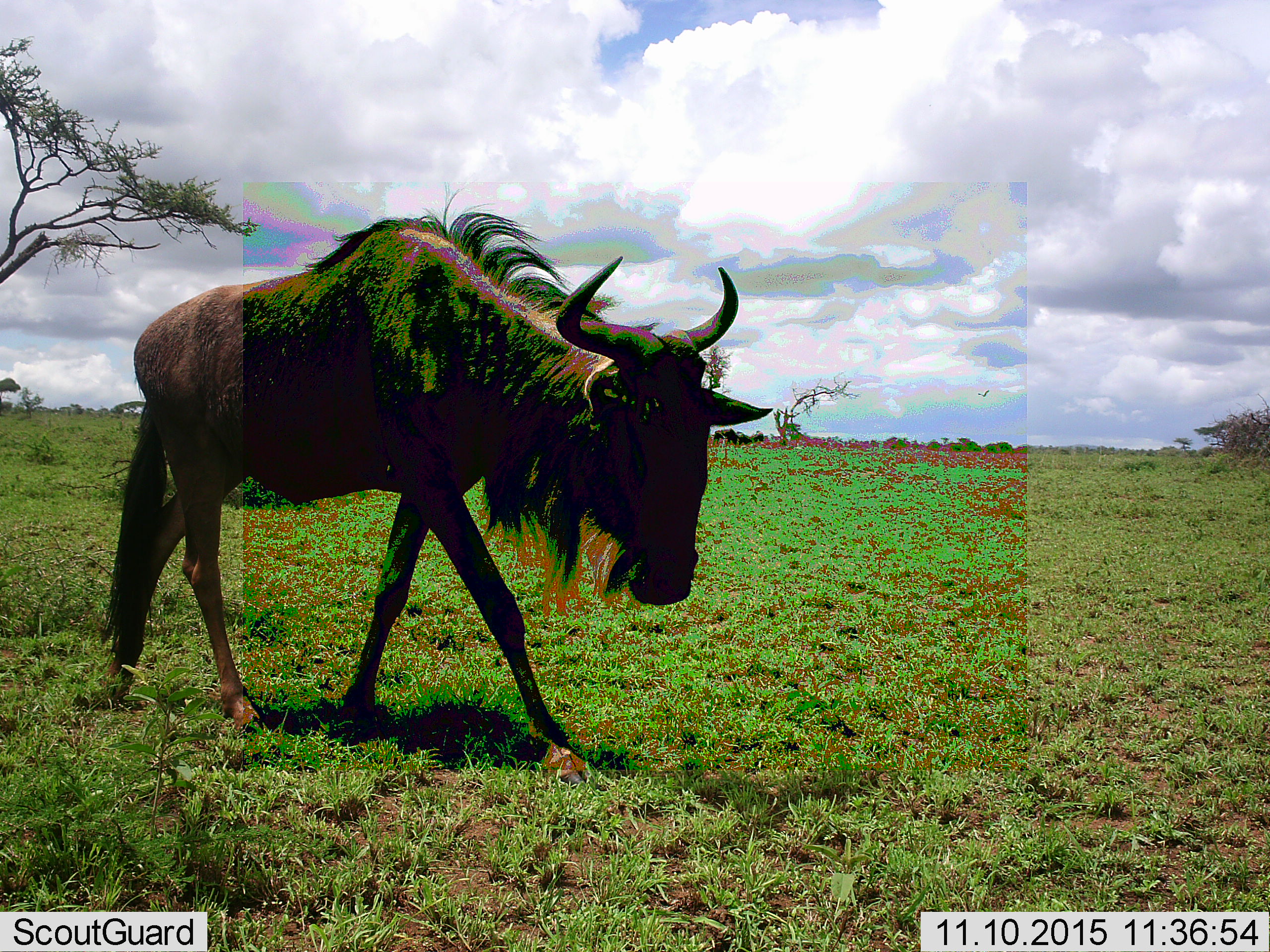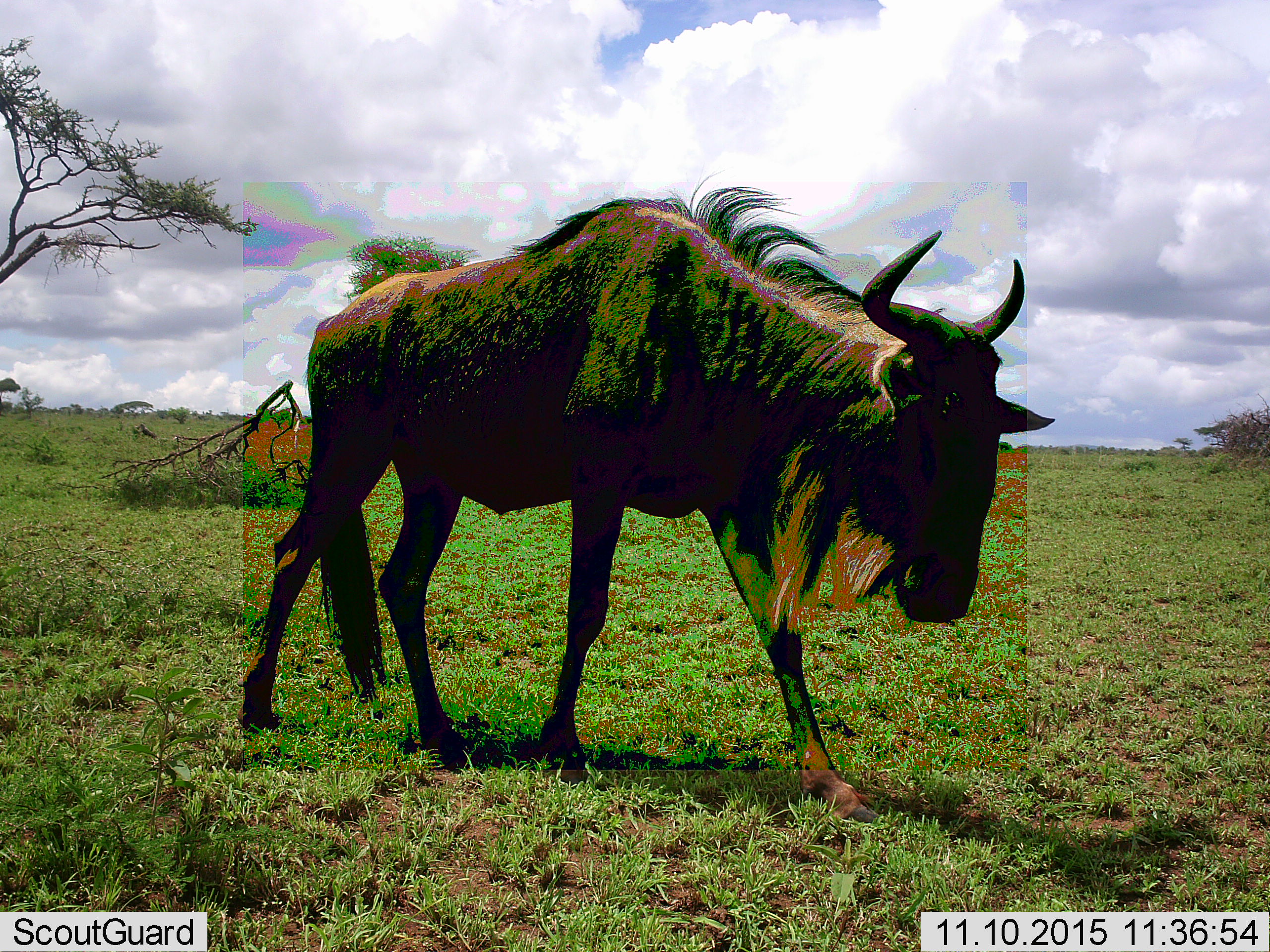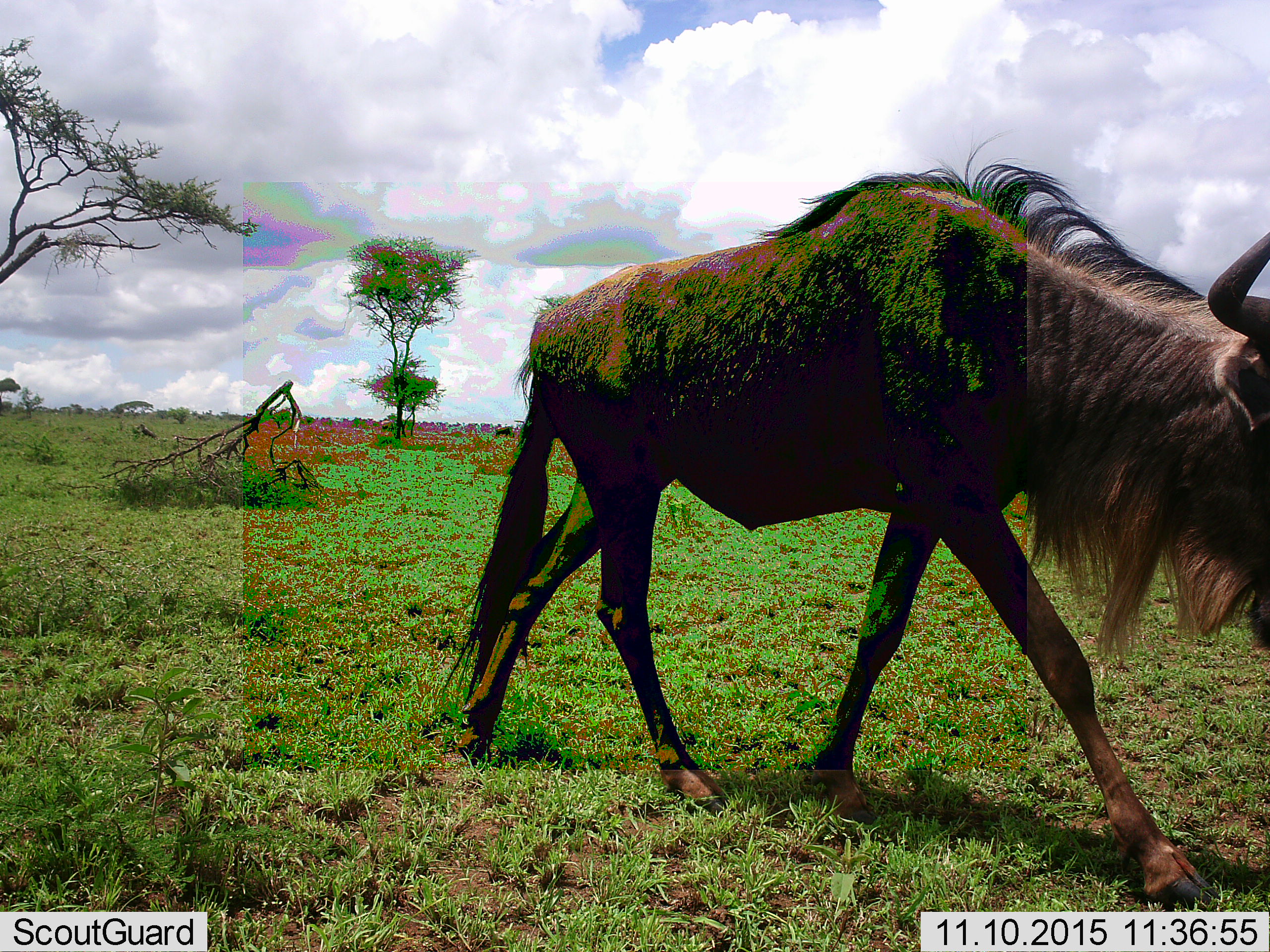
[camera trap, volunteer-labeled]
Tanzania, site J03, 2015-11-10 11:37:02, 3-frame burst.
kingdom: Animalia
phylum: Chordata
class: Mammalia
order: Artiodactyla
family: Bovidae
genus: Connochaetes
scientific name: Connochaetes taurinus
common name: blue wildebeest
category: wildebeest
Wildebeest (blue wildebeest) (Connochaetes taurinus), count 1. Behavior (volunteer vote fractions): standing 10%, resting 0%, moving 100%, interacting 0%. Young present (vote fraction): 0%. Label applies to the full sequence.